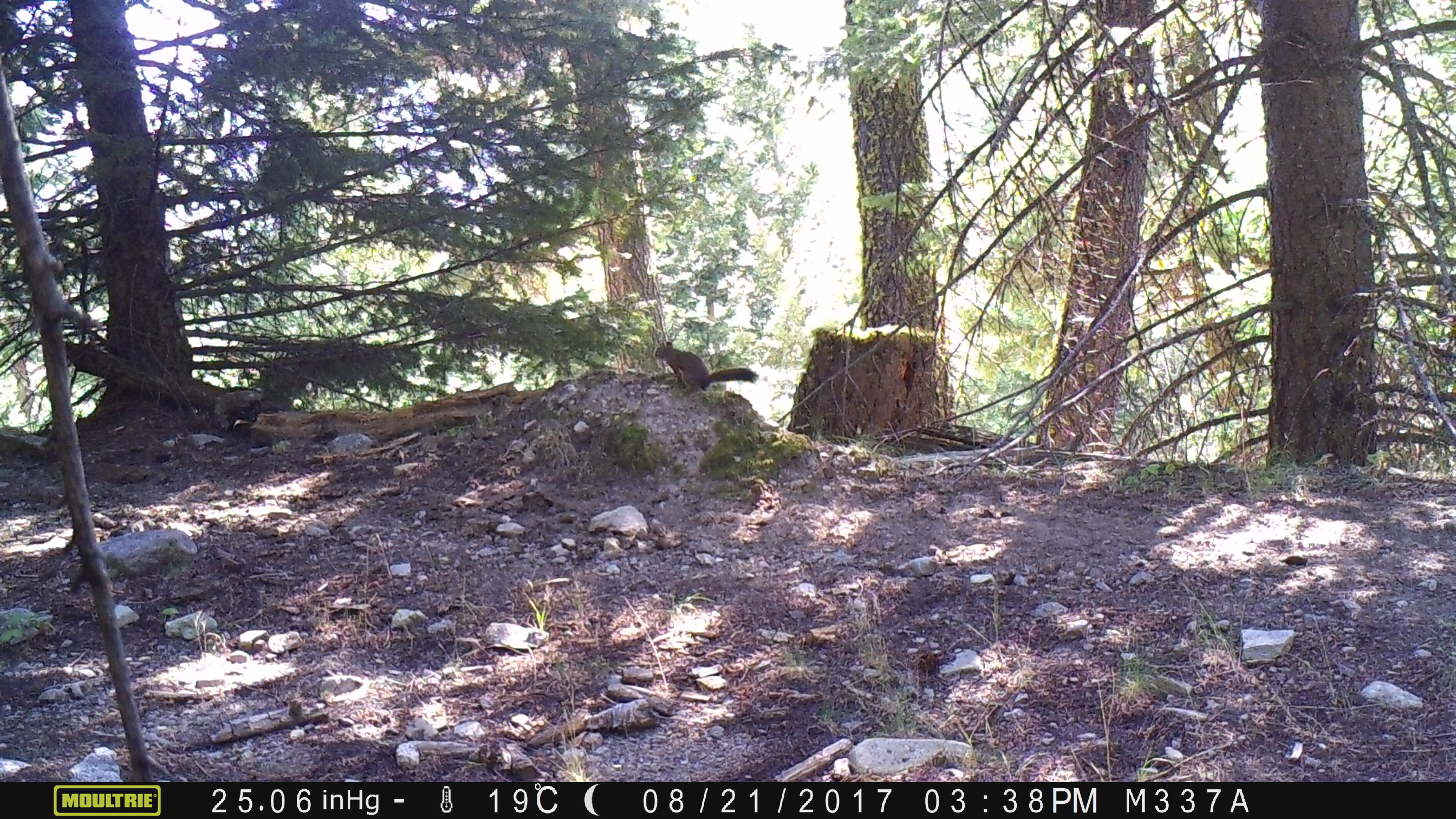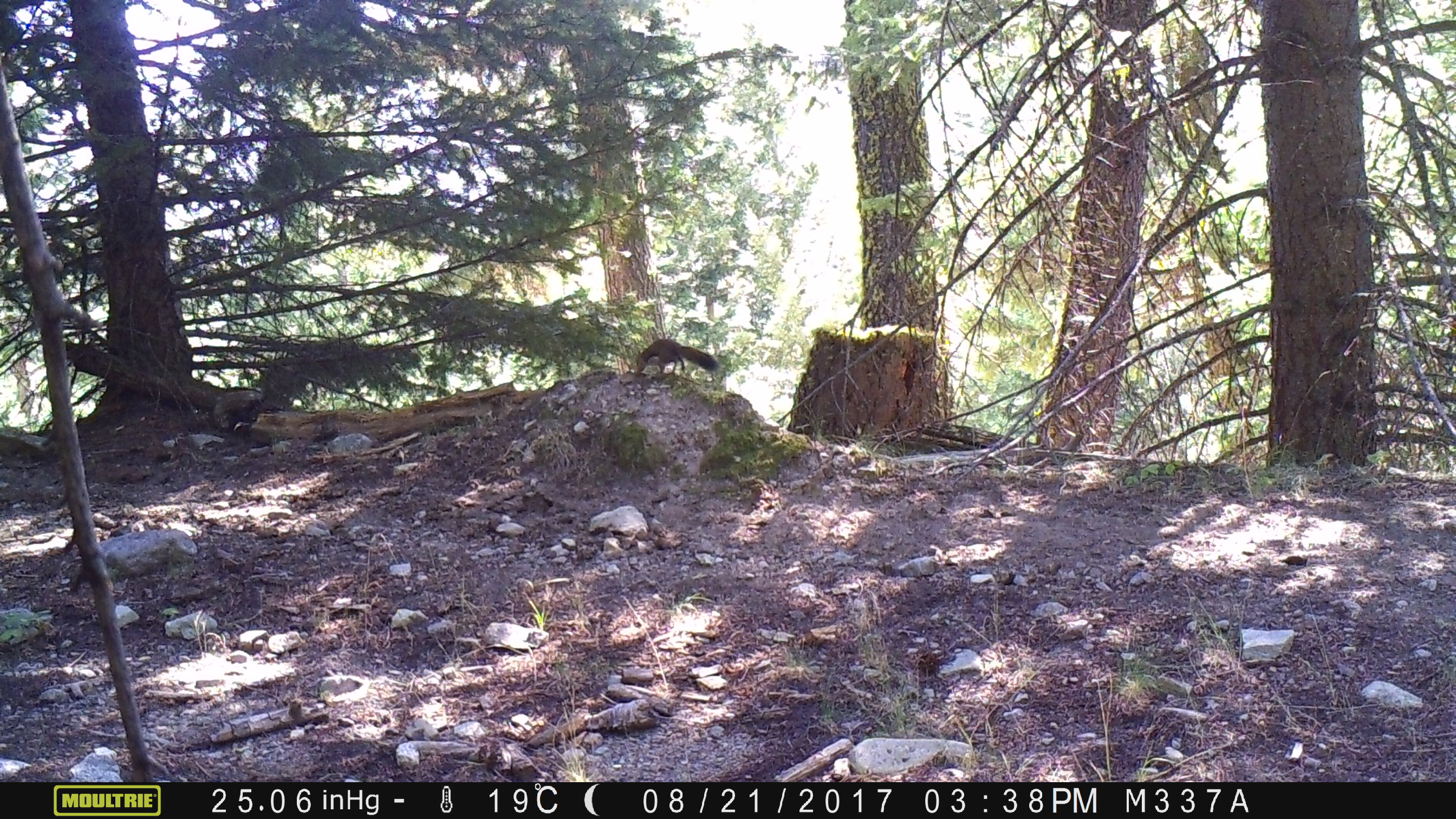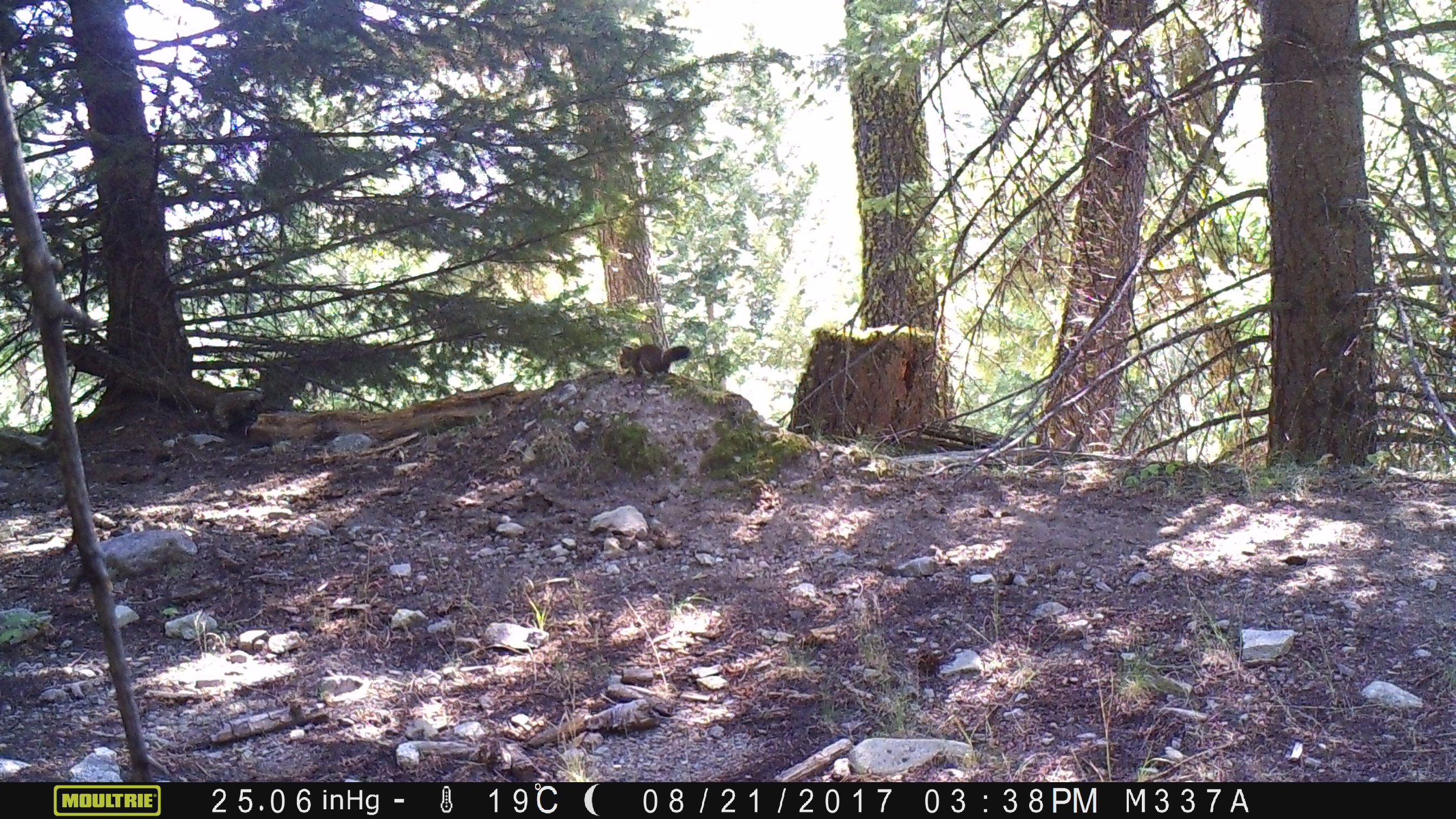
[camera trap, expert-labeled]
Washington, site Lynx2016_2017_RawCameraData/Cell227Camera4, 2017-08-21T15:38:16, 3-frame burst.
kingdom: Animalia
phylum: Chordata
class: Mammalia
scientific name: Mammalia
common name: small mammal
Small mammal (Mammalia). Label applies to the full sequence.